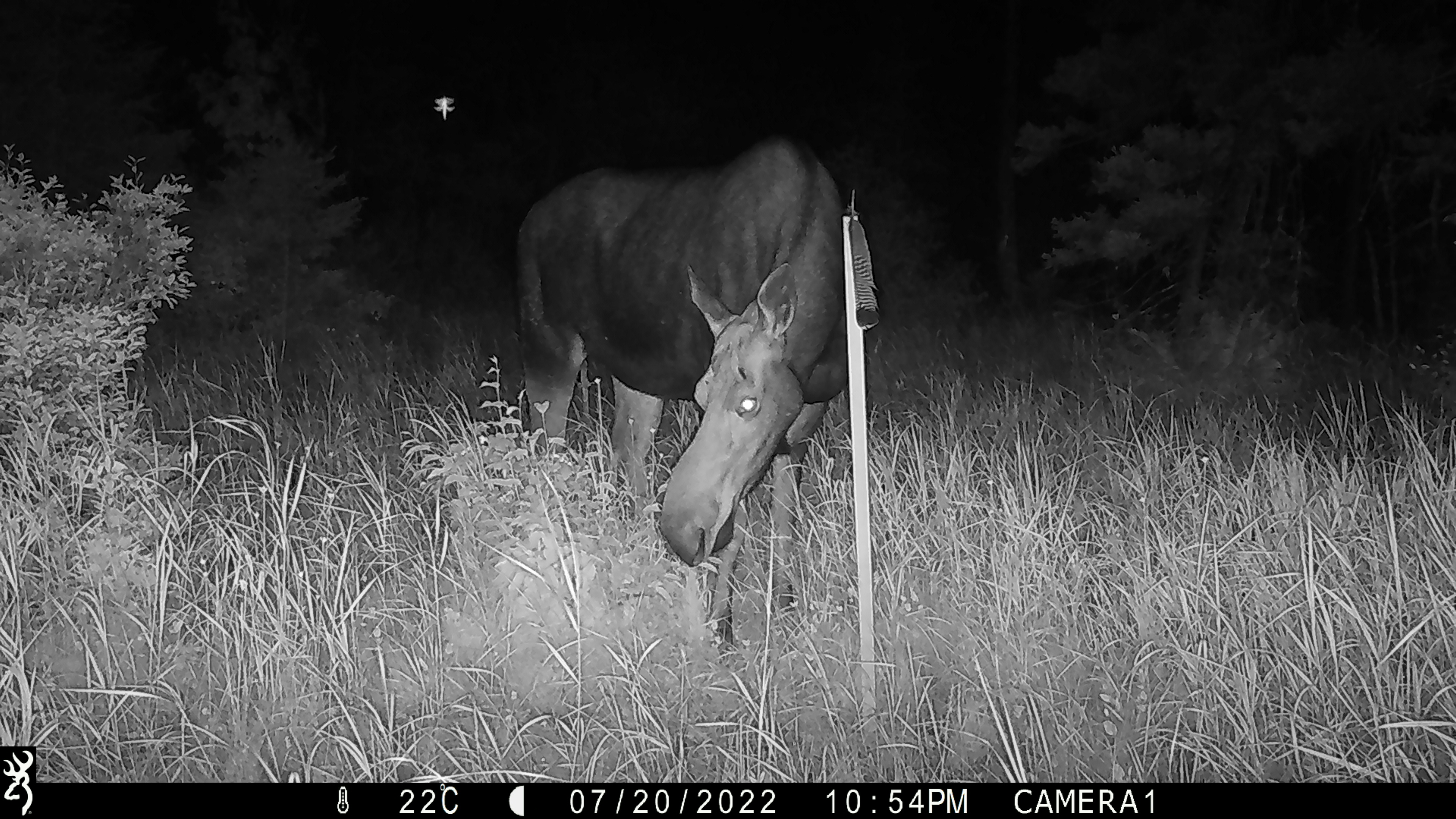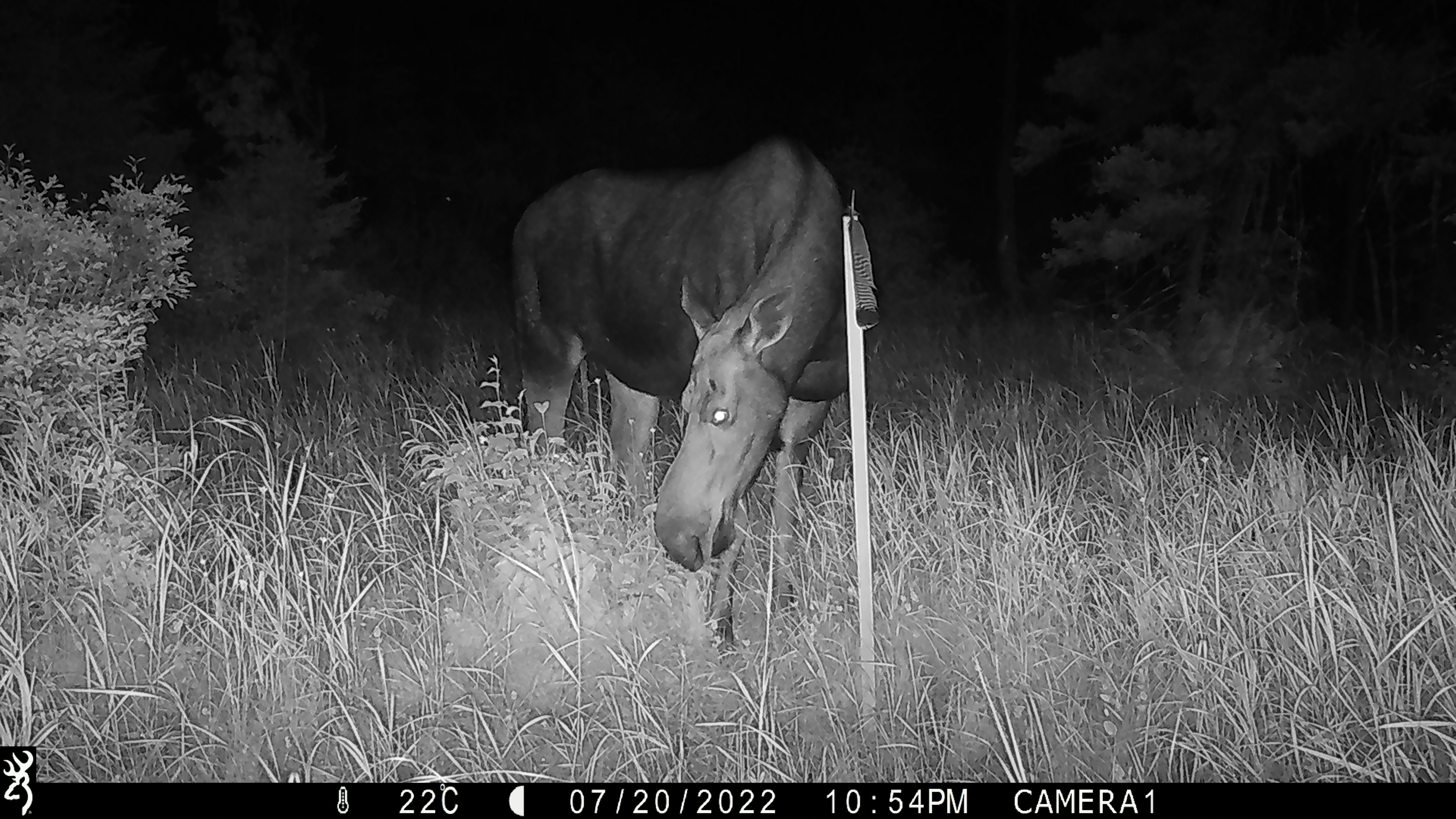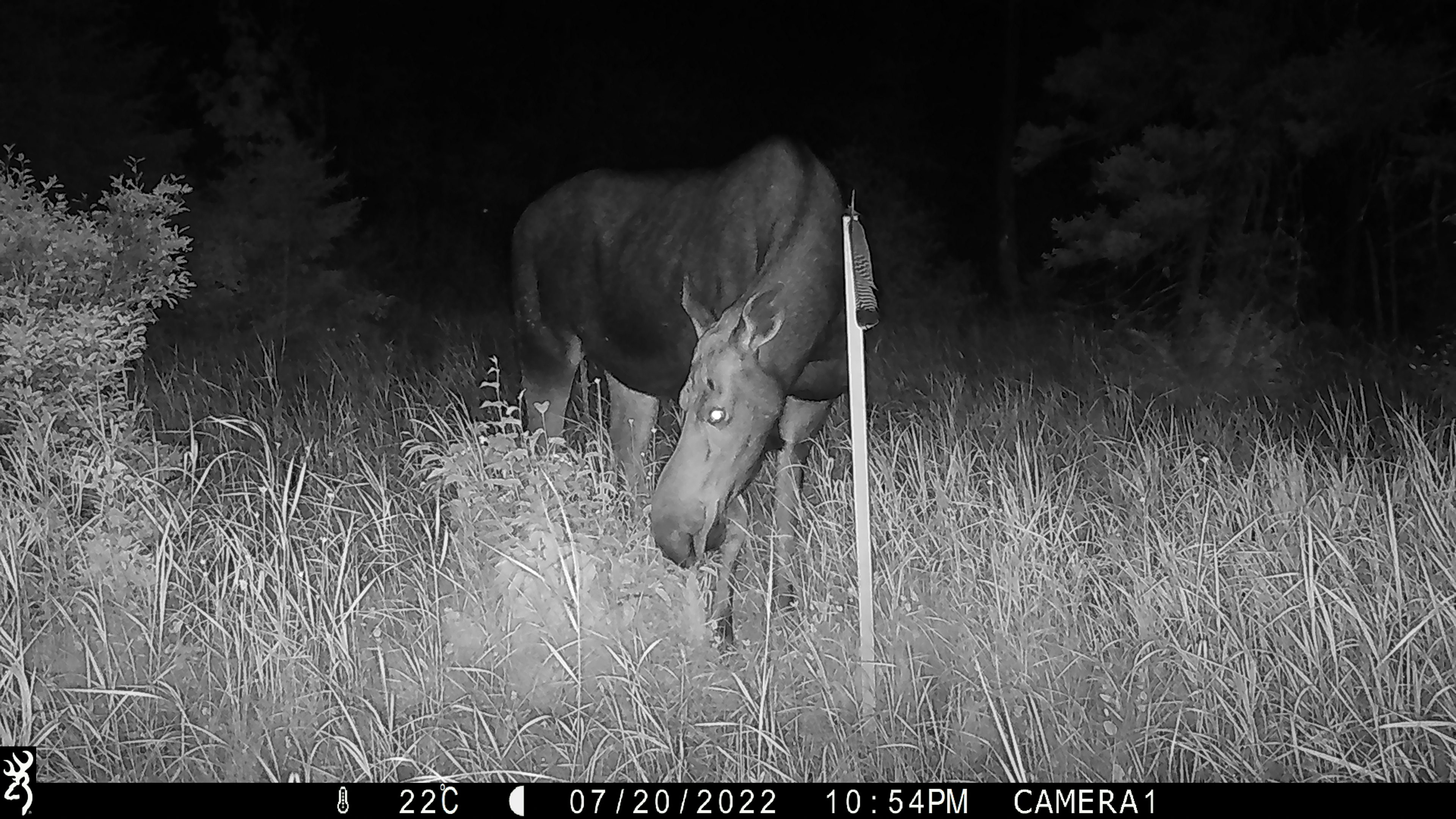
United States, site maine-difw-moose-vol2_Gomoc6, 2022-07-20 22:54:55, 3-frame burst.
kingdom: Animalia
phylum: Chordata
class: Mammalia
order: Artiodactyla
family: Cervidae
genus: Alces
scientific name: Alces alces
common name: moose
Moose (Alces alces).